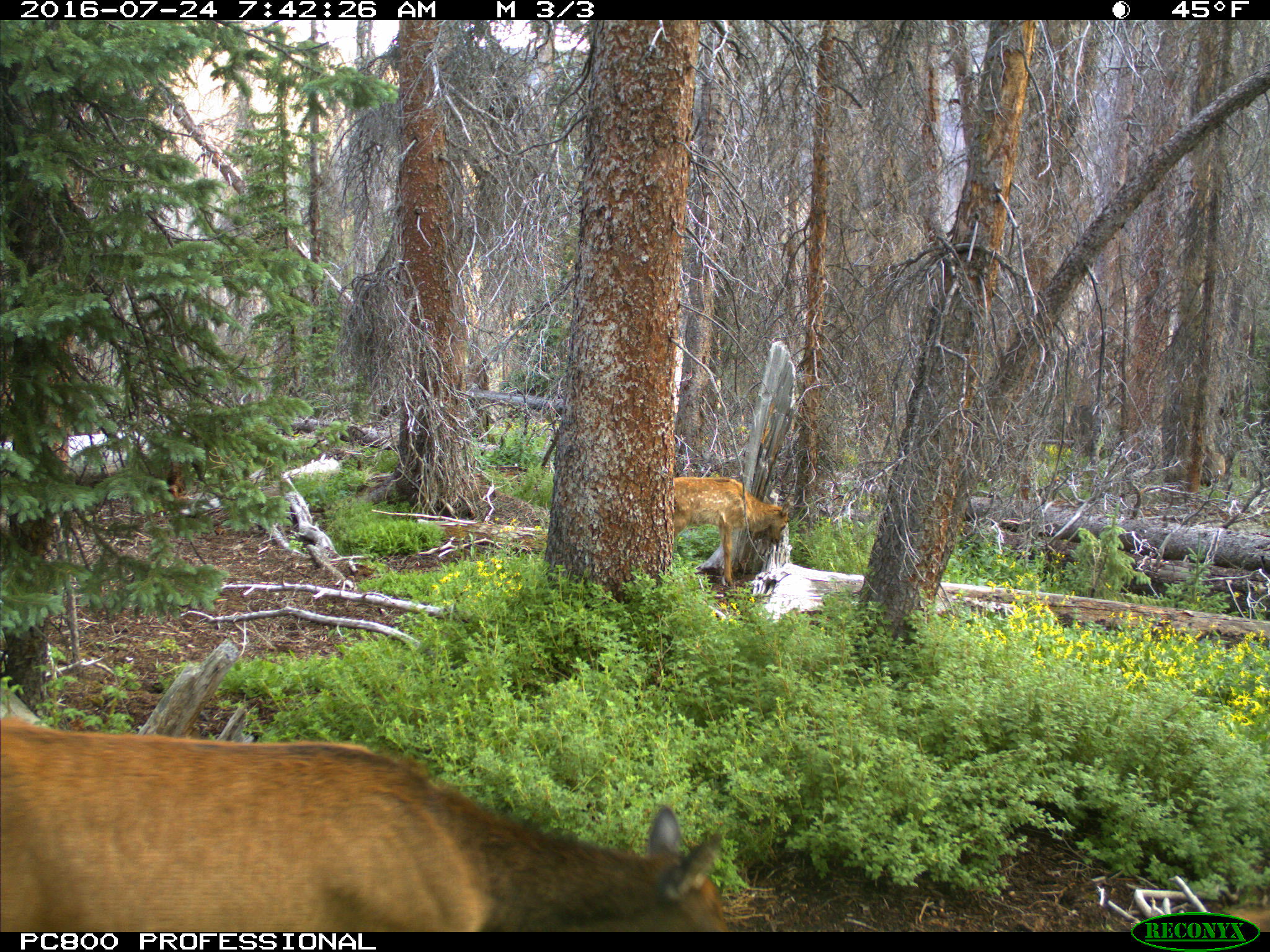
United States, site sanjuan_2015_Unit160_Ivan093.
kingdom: Animalia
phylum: Chordata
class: Mammalia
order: Artiodactyla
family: Cervidae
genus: Cervus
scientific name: Cervus elaphus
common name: red deer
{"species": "Cervus elaphus (red deer)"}